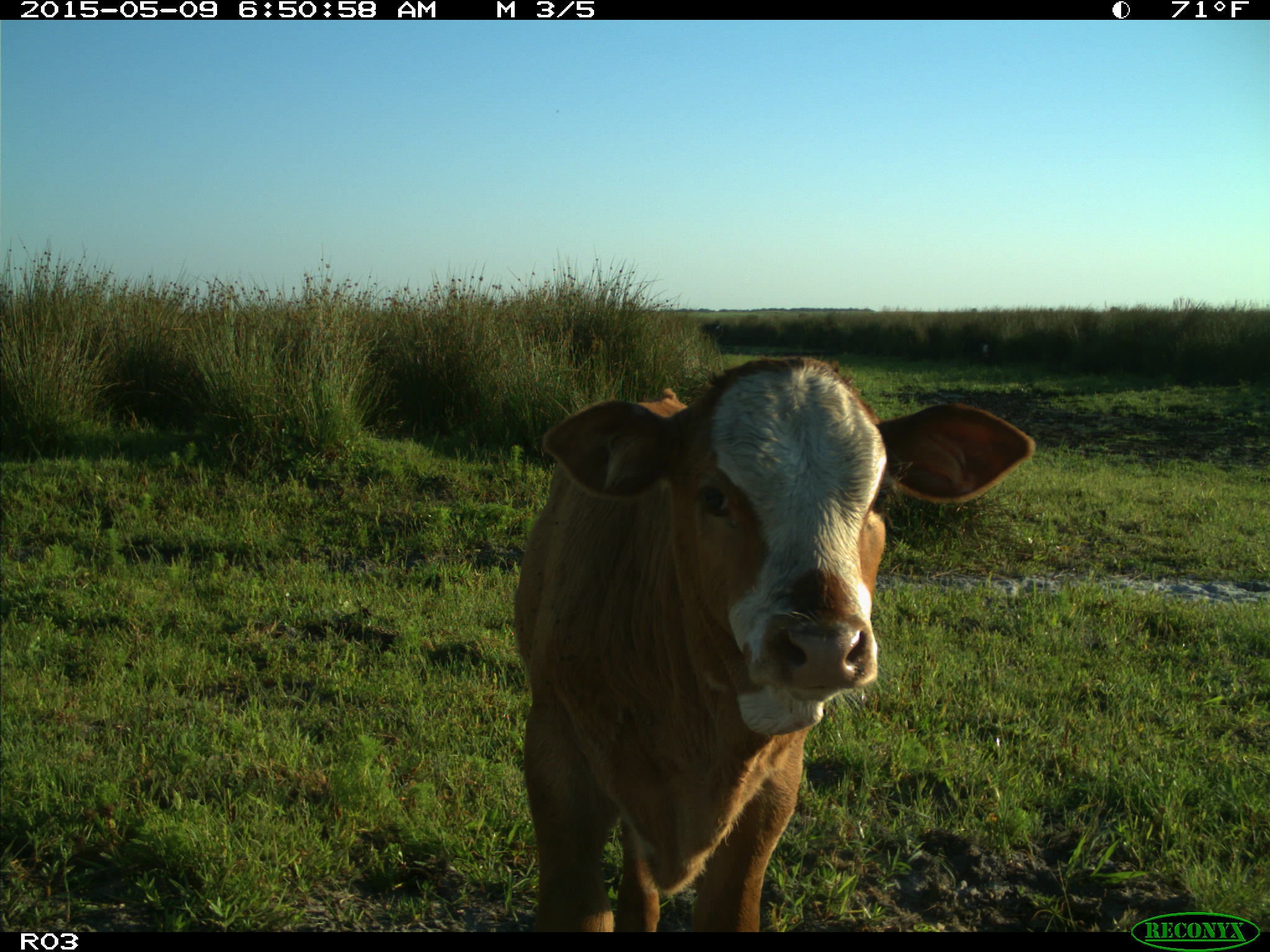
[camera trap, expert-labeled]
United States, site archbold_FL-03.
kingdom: Animalia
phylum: Chordata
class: Mammalia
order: Artiodactyla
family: Bovidae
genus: Bos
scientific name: Bos taurus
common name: domestic cow